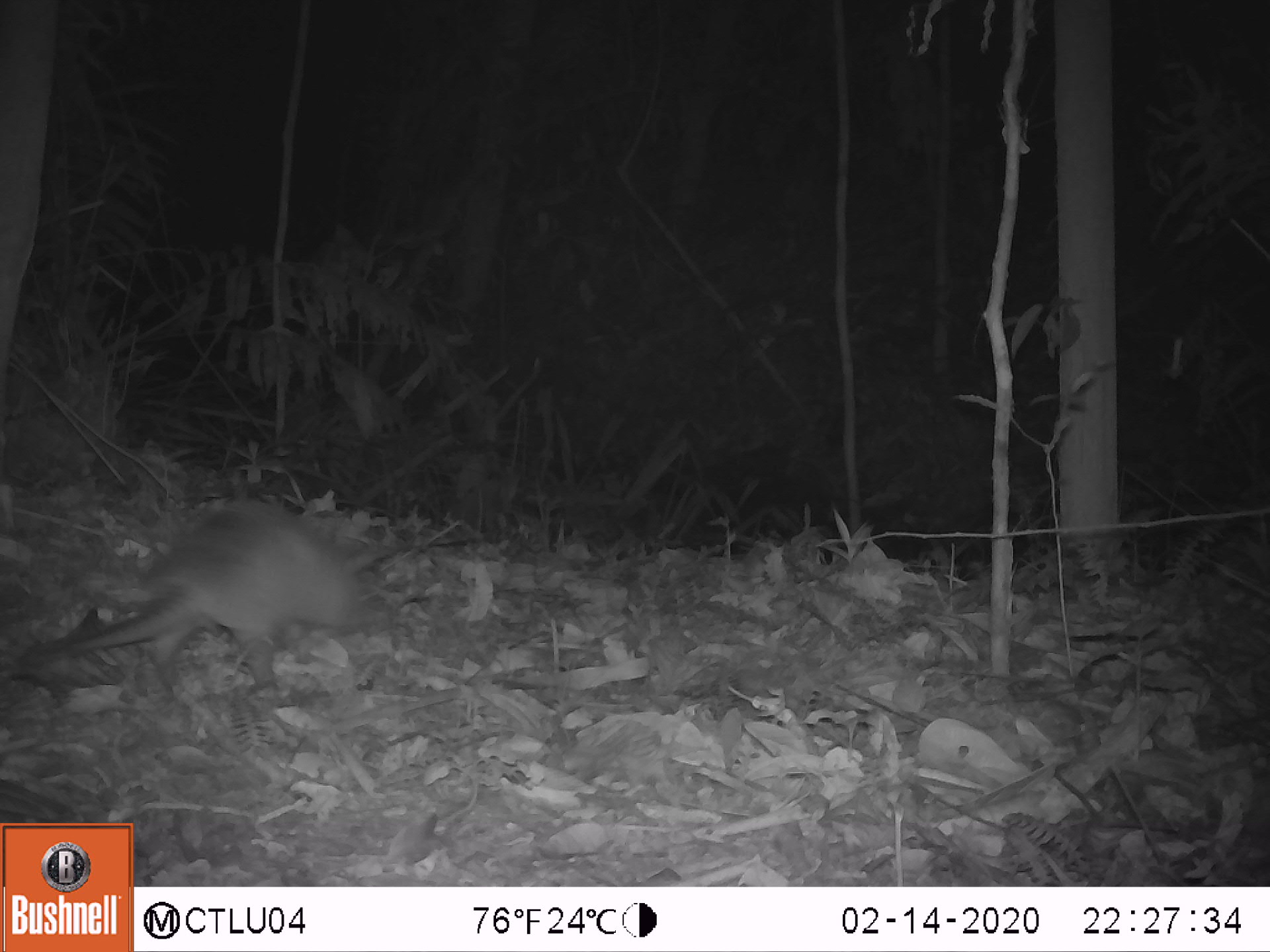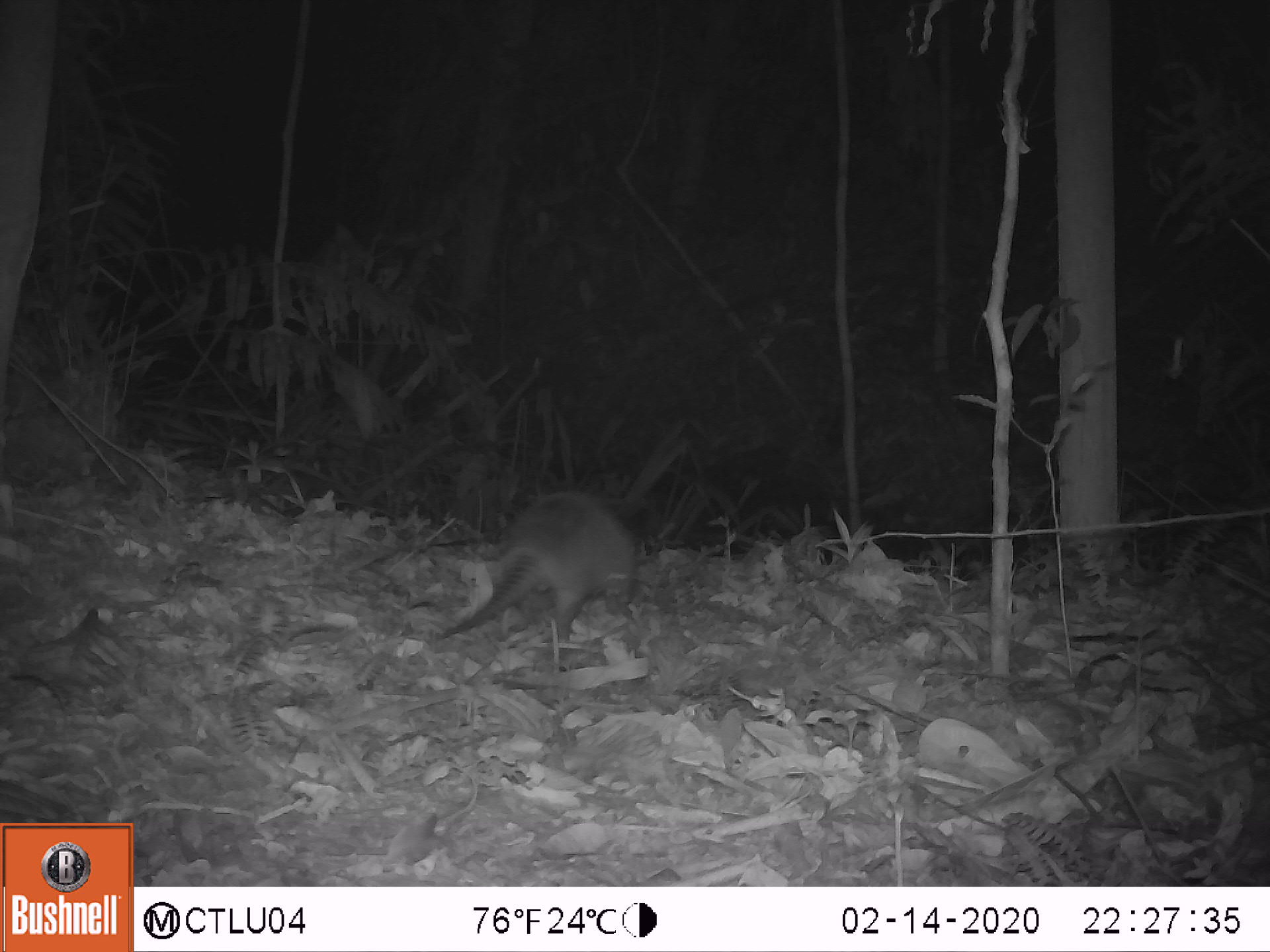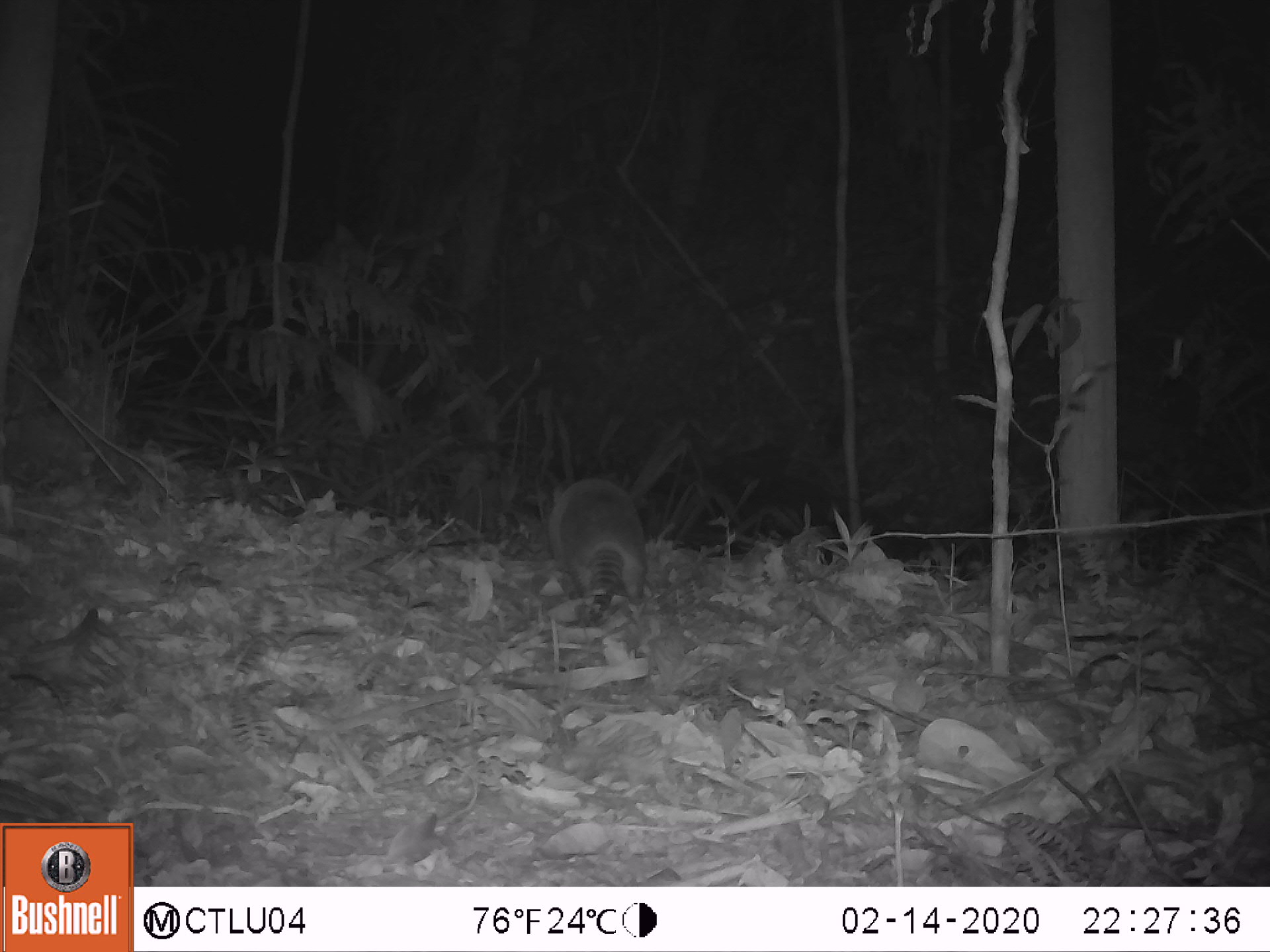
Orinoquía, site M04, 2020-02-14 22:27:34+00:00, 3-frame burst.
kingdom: Animalia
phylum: Chordata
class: Mammalia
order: Cingulata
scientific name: Cingulata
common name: armadillo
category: unknown armadillo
Unknown armadillo (armadillo) (Cingulata).